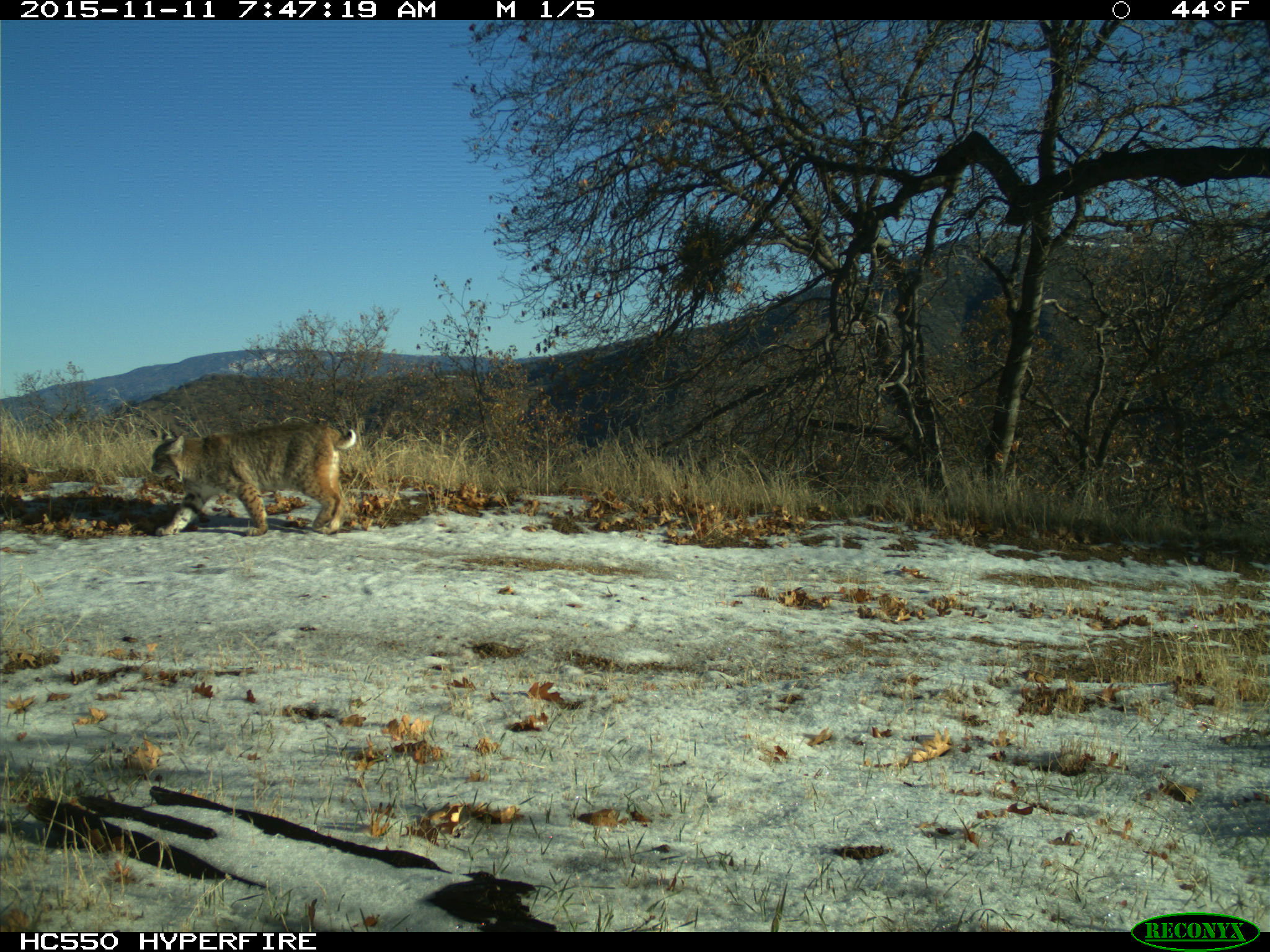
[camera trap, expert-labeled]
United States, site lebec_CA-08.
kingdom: Animalia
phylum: Chordata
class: Mammalia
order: Carnivora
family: Felidae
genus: Lynx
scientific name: Lynx rufus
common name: bobcat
Lynx rufus (bobcat).